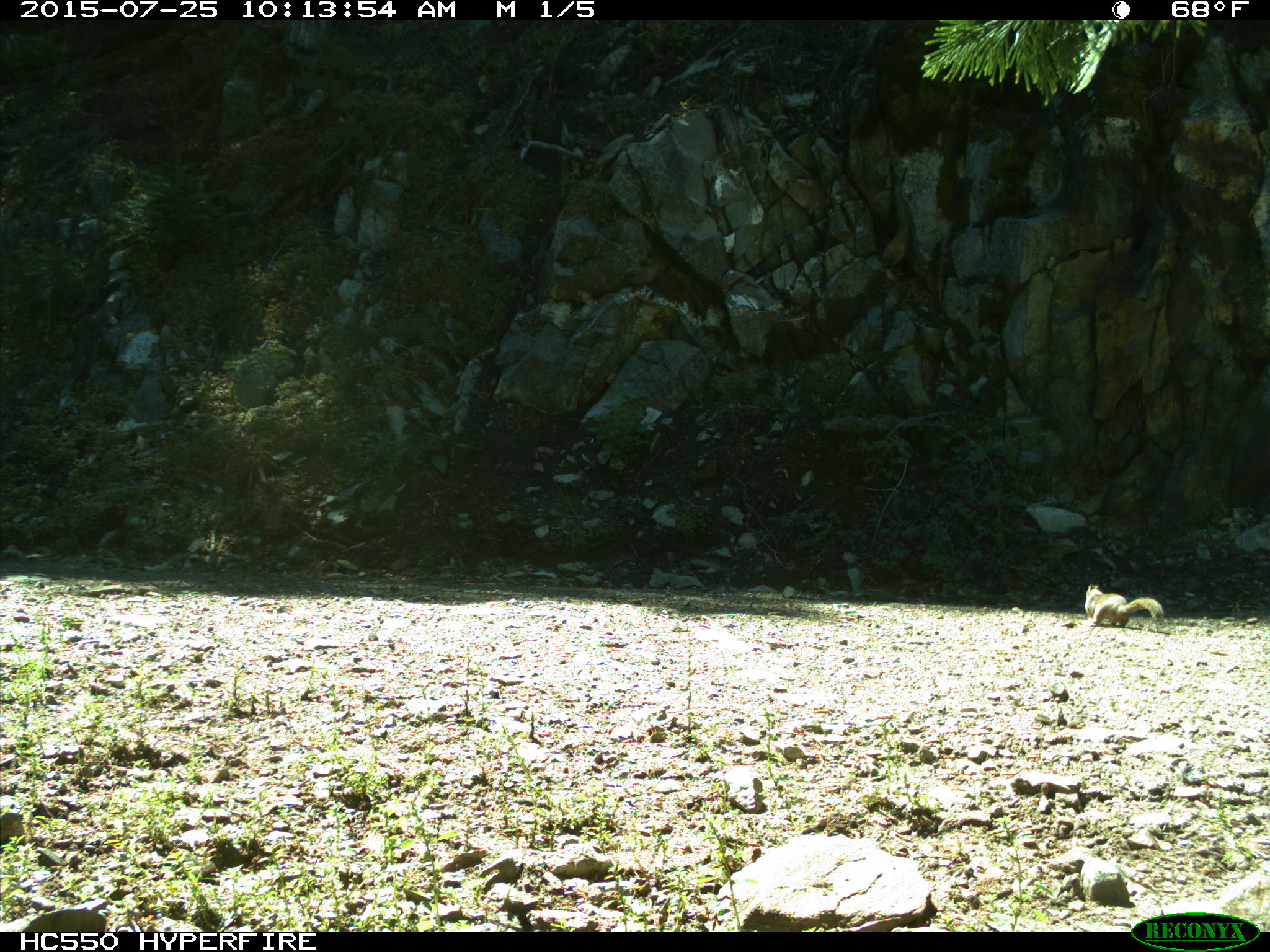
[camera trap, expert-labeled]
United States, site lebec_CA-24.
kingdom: Animalia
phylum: Chordata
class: Mammalia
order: Rodentia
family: Sciuridae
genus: Otospermophilus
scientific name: Otospermophilus beecheyi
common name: california ground squirrel